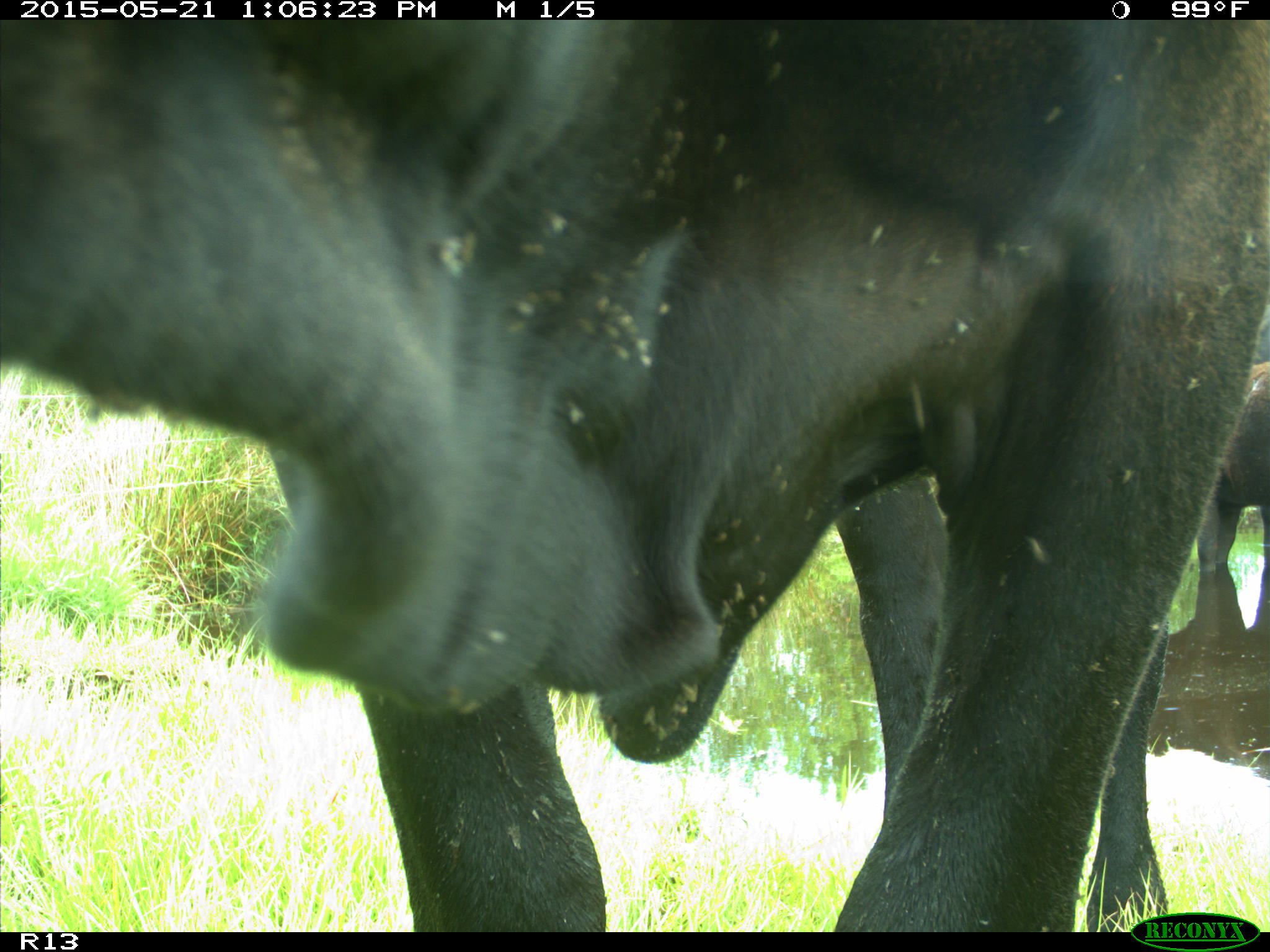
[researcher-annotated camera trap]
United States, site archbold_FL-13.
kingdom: Animalia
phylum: Chordata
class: Mammalia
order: Artiodactyla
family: Bovidae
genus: Bos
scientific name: Bos taurus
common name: domestic cow